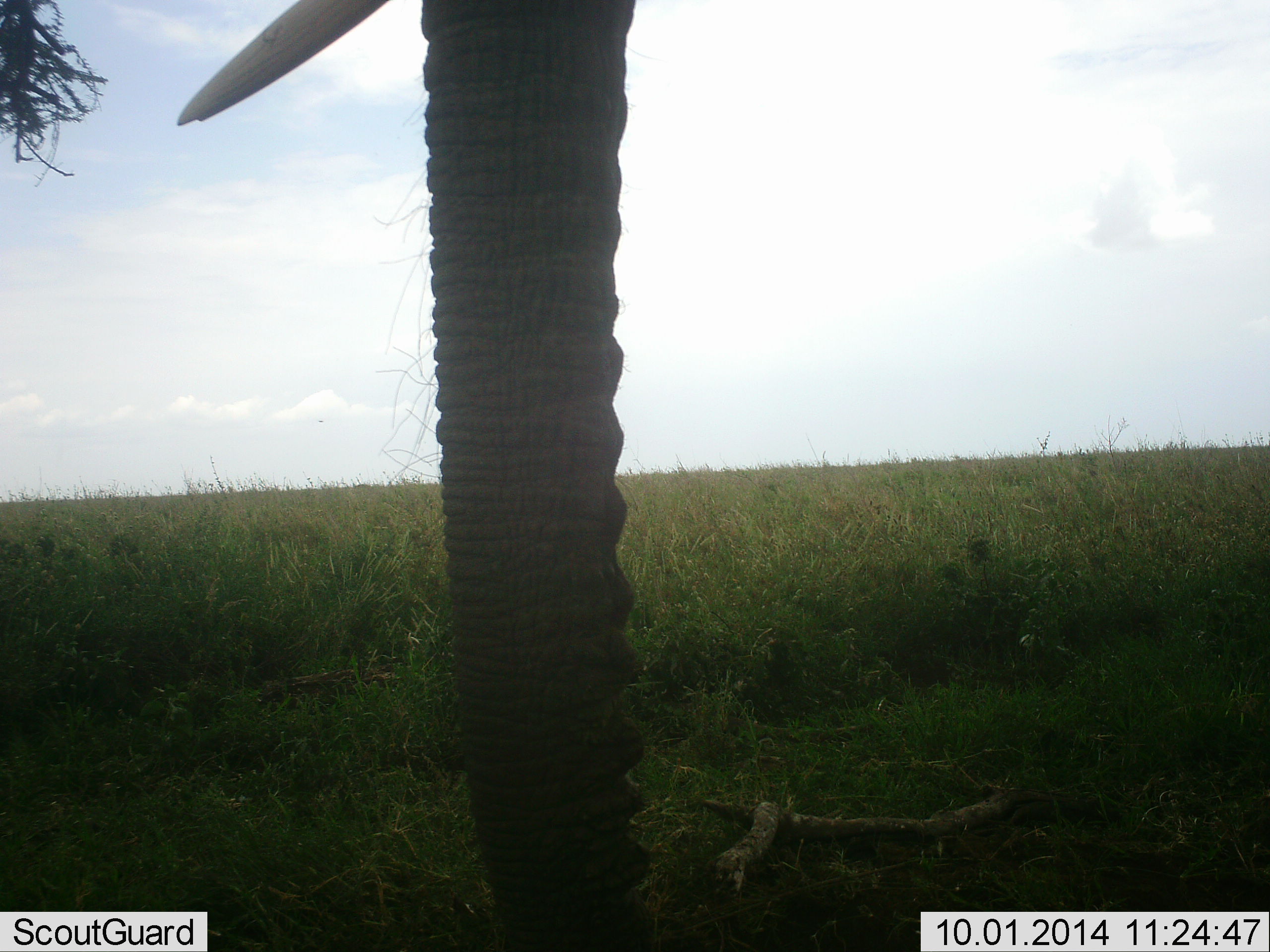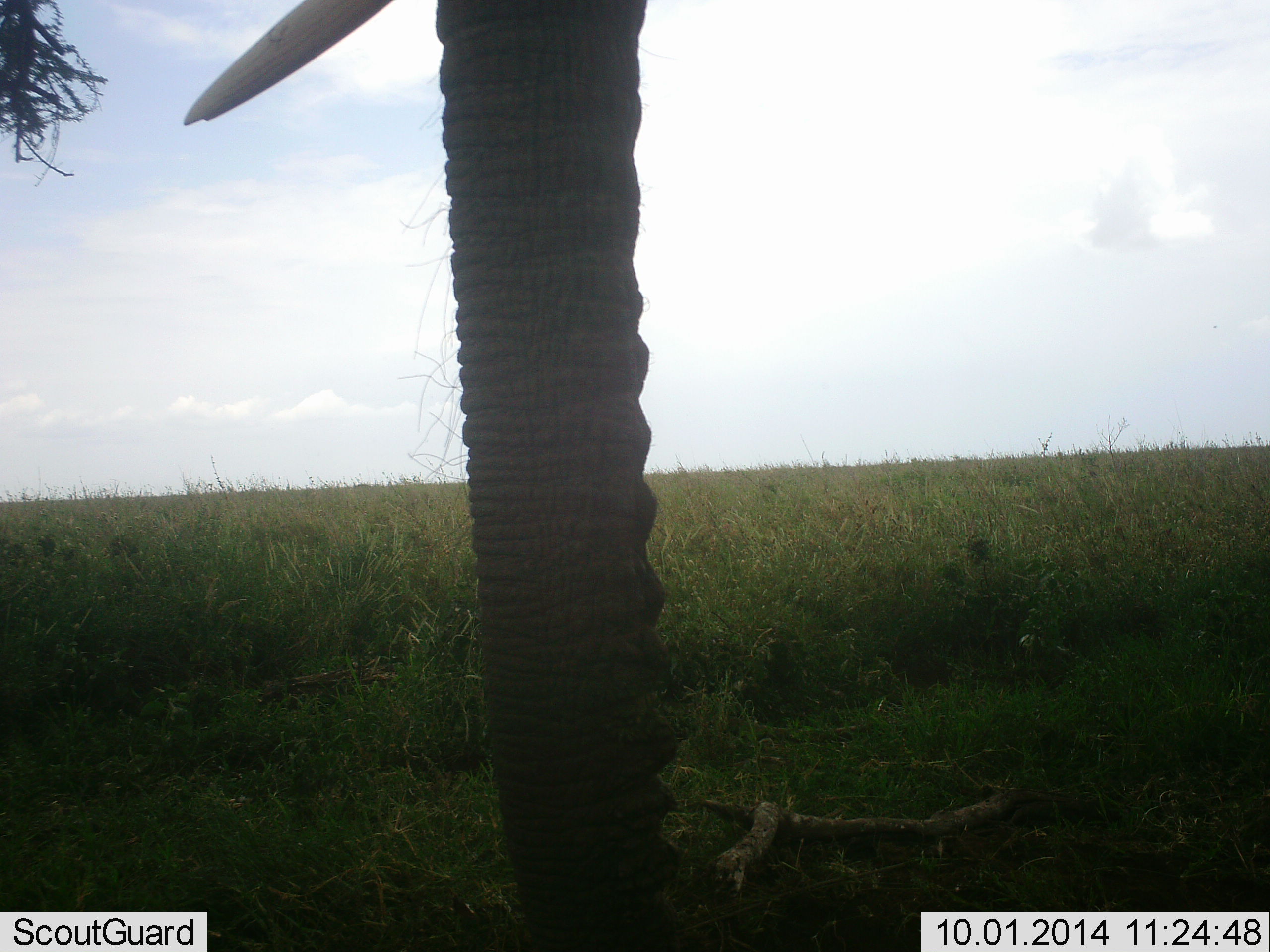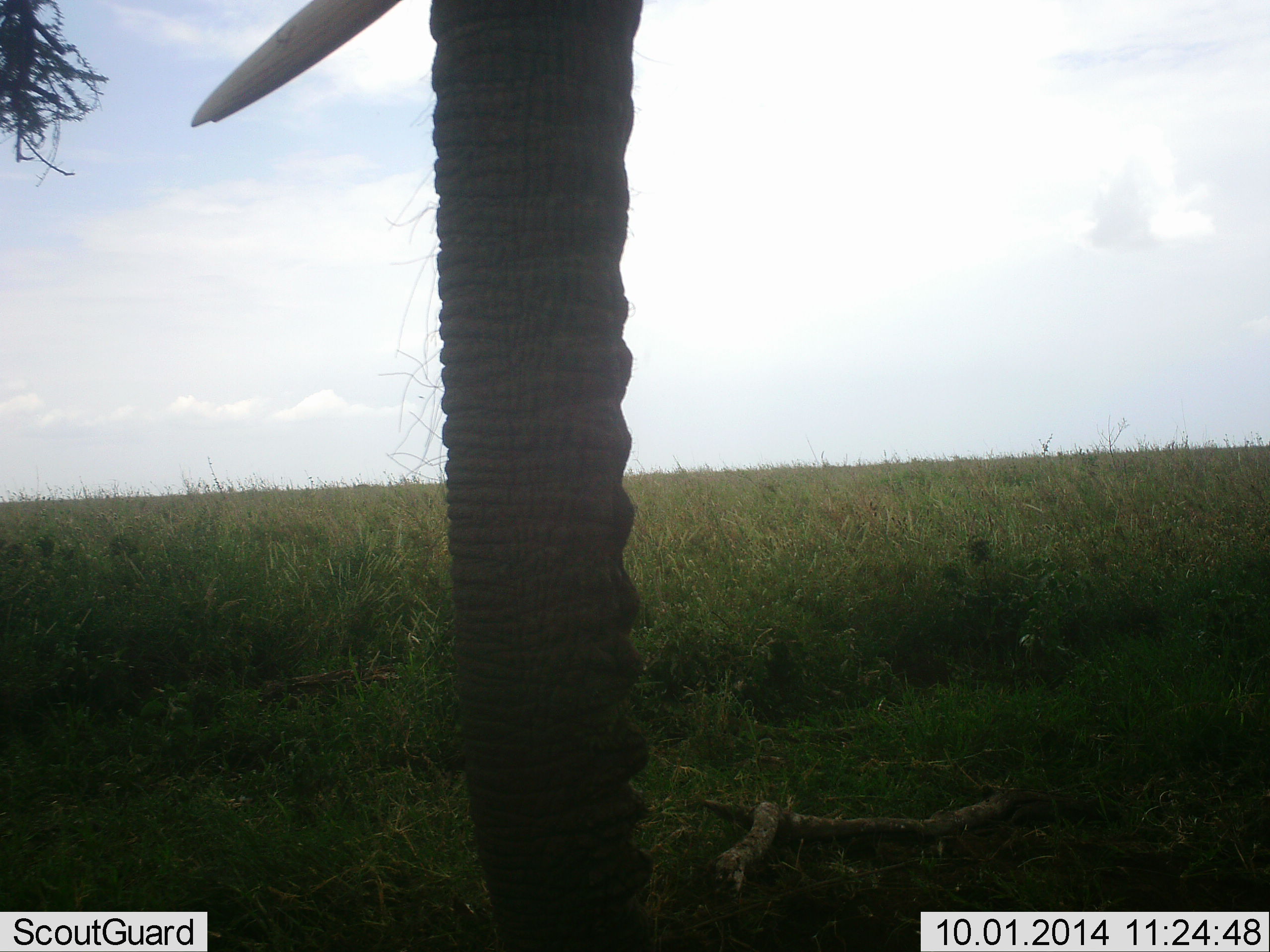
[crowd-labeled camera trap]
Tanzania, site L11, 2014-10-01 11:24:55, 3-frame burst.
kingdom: Animalia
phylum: Chordata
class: Mammalia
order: Proboscidea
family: Elephantidae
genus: Loxodonta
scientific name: Loxodonta africana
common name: african bush elephant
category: elephant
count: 1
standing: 90%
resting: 0%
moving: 0%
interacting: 0%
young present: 0%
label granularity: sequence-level